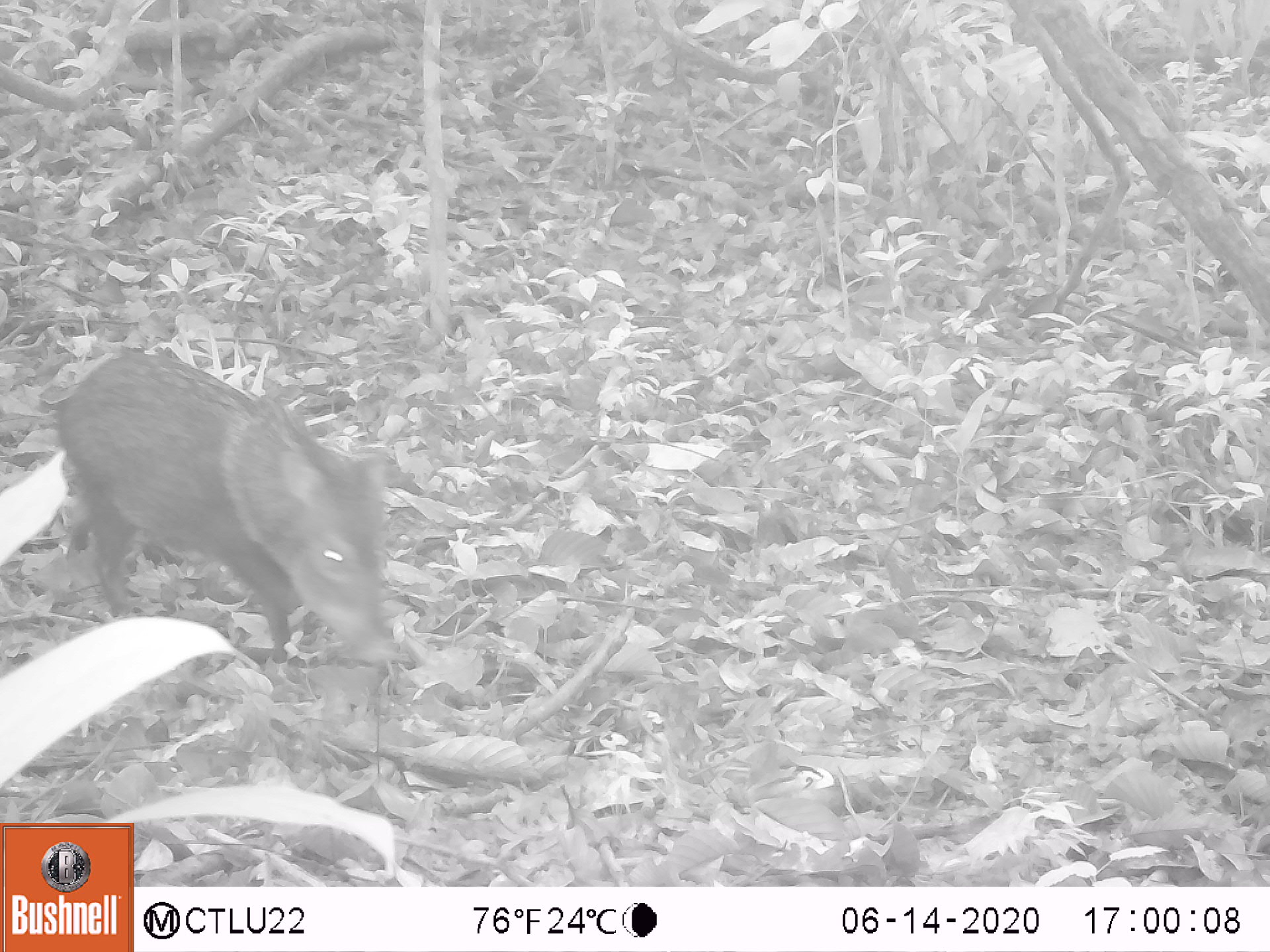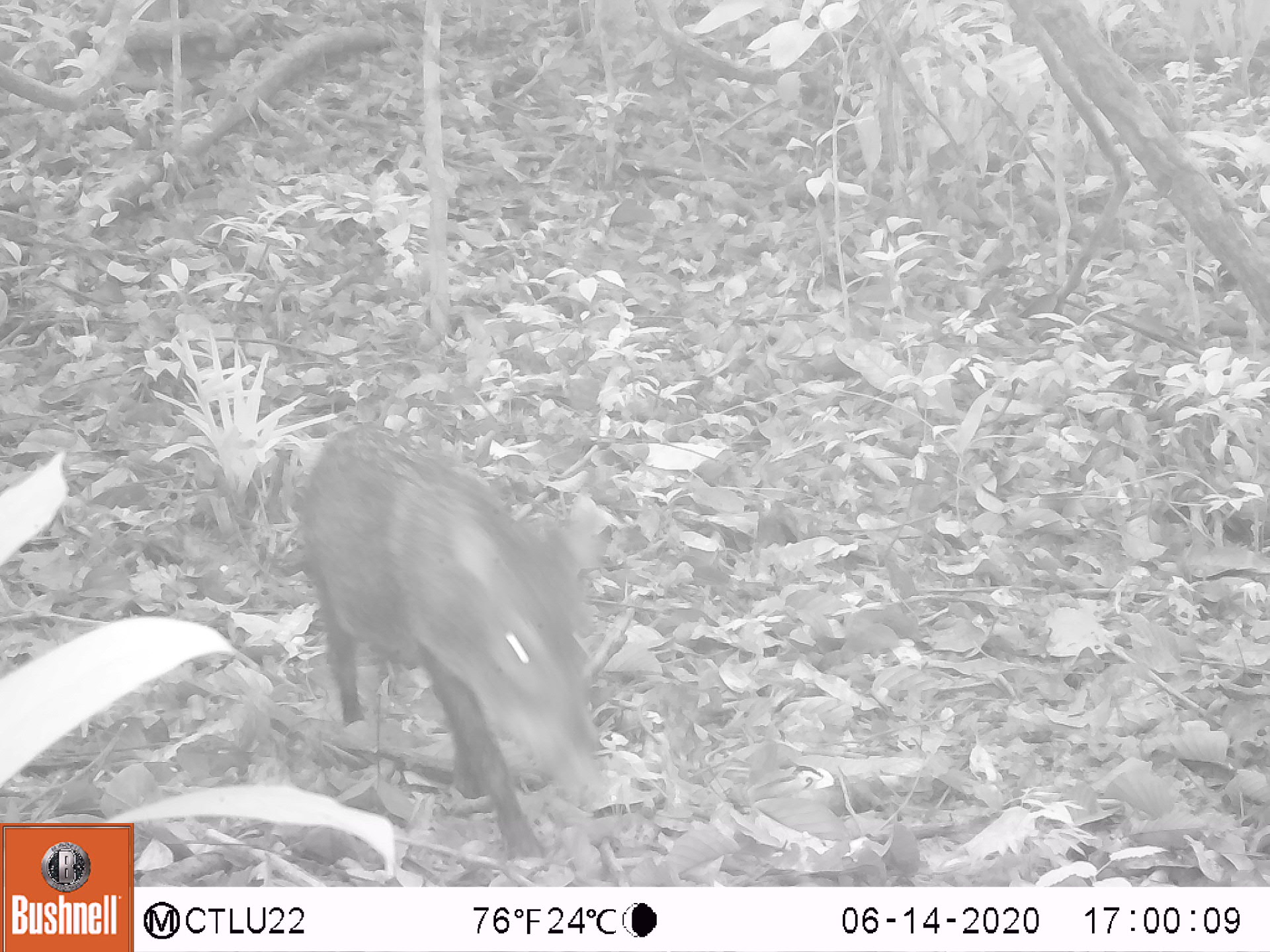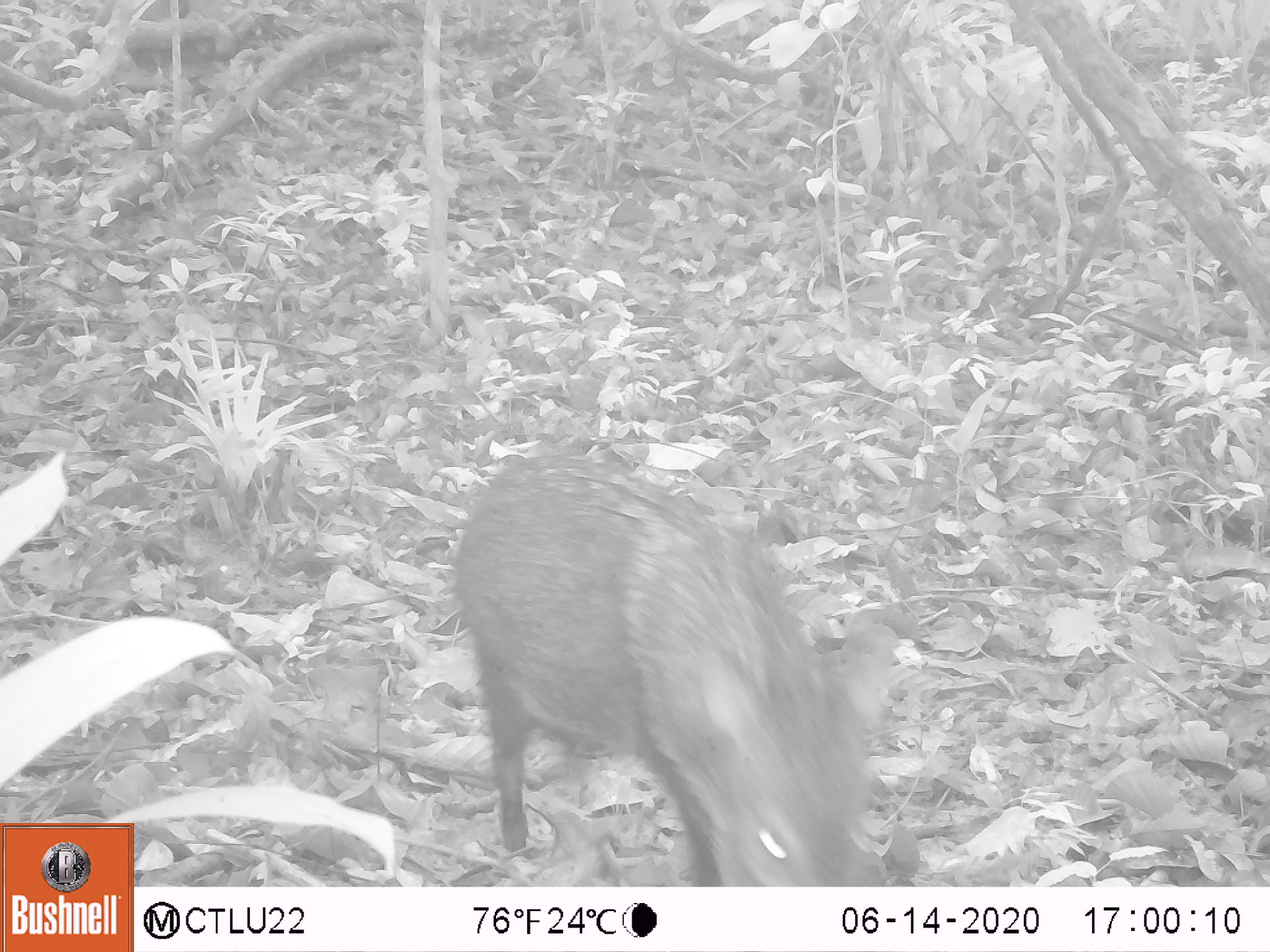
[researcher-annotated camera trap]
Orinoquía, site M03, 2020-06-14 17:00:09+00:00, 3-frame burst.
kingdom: Animalia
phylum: Chordata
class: Mammalia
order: Artiodactyla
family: Tayassuidae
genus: Pecari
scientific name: Pecari tajacu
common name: collared peccary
Collared peccary (Pecari tajacu).